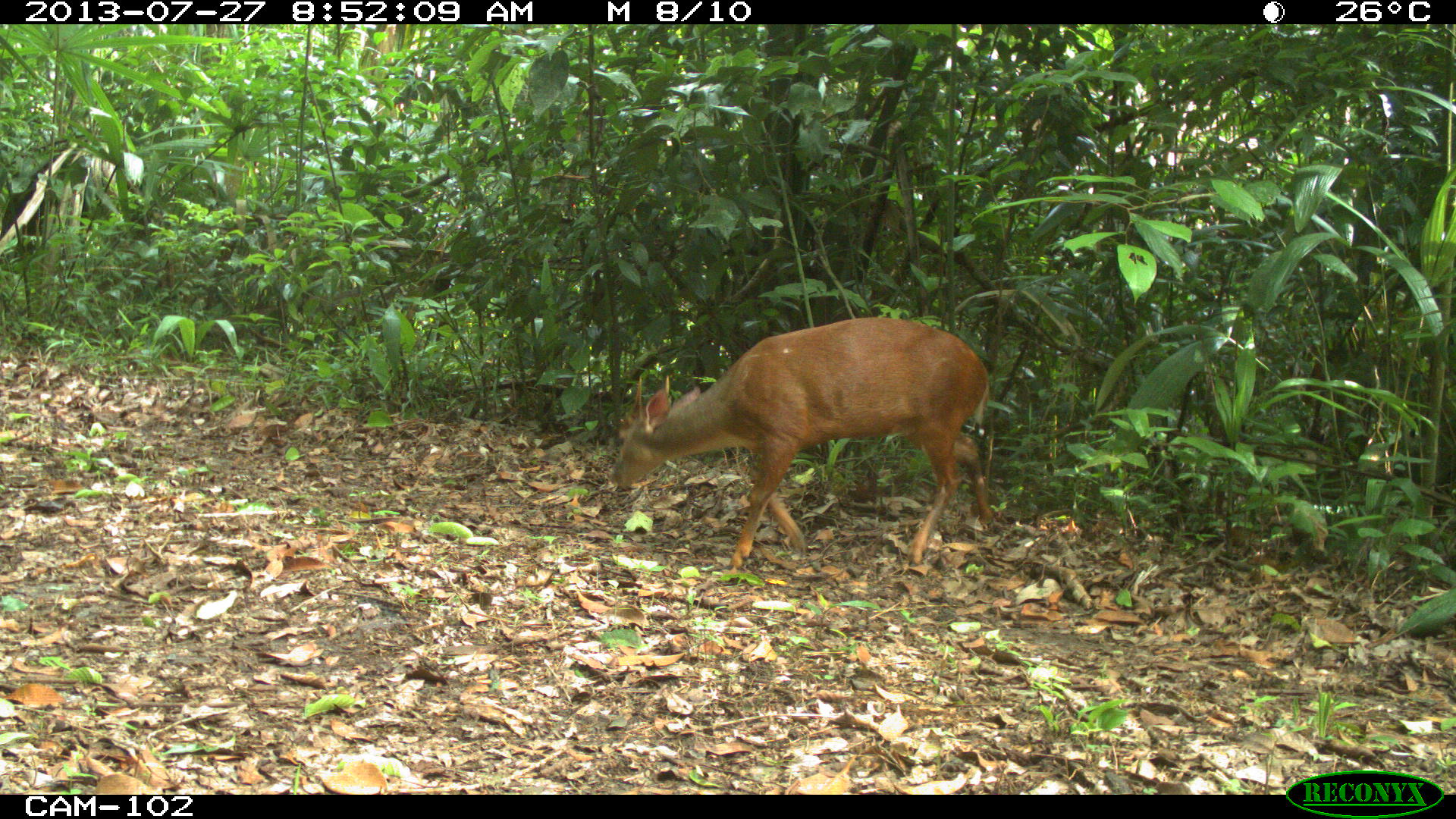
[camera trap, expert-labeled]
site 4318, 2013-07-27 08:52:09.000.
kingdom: Animalia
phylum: Chordata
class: Mammalia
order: Artiodactyla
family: Cervidae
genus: Mazama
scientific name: Mazama temama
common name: central american red brocket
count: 1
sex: male